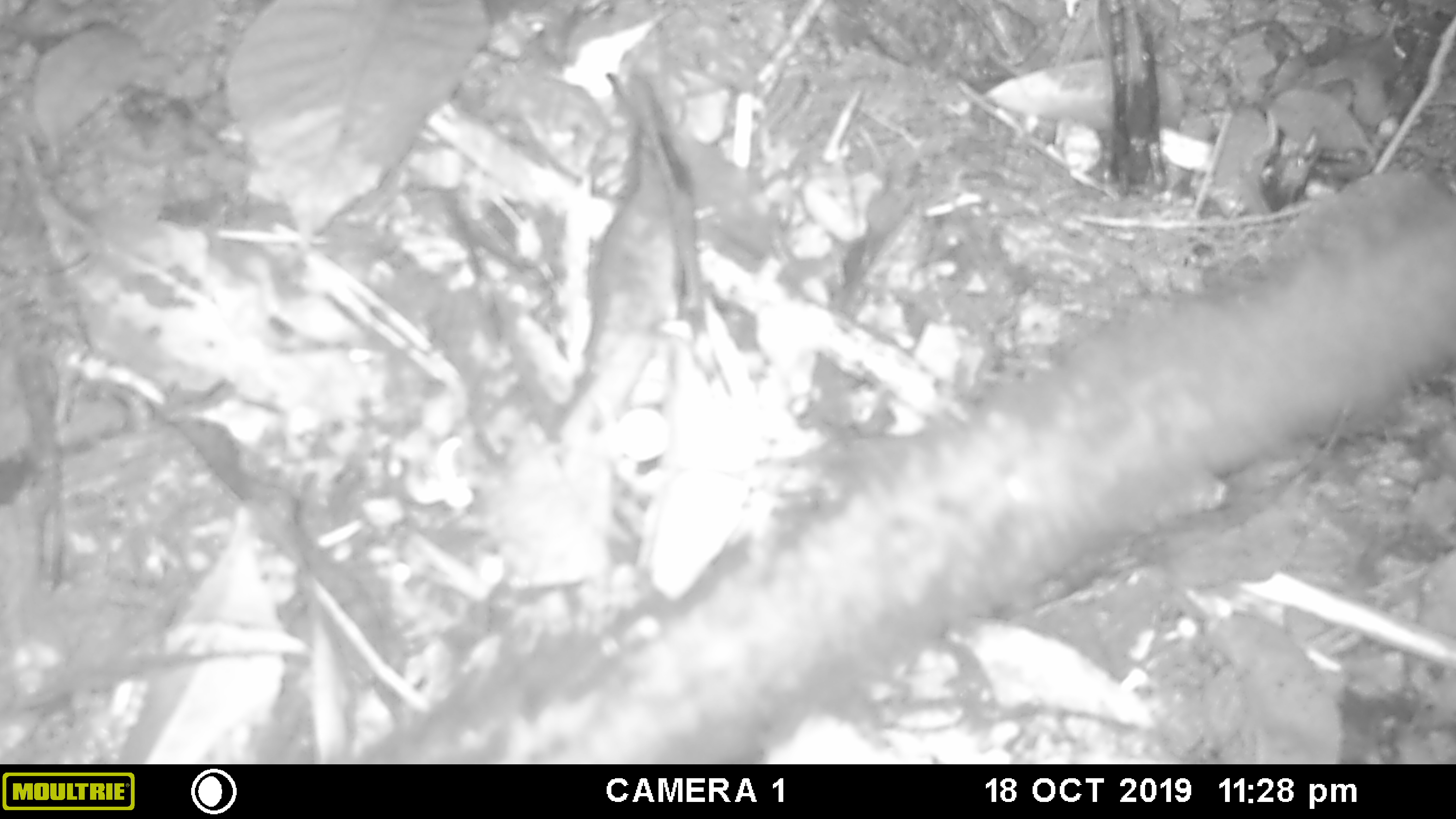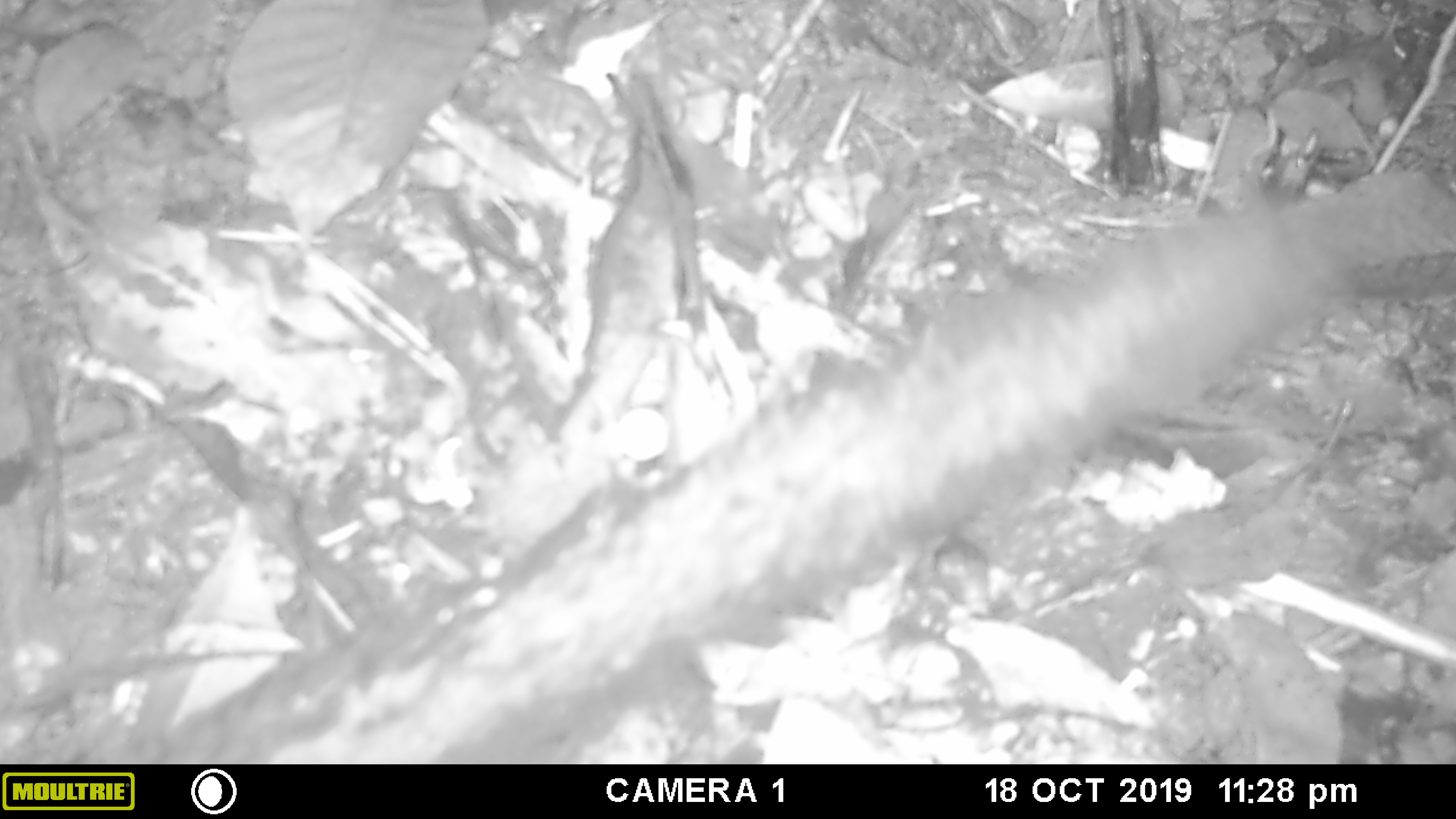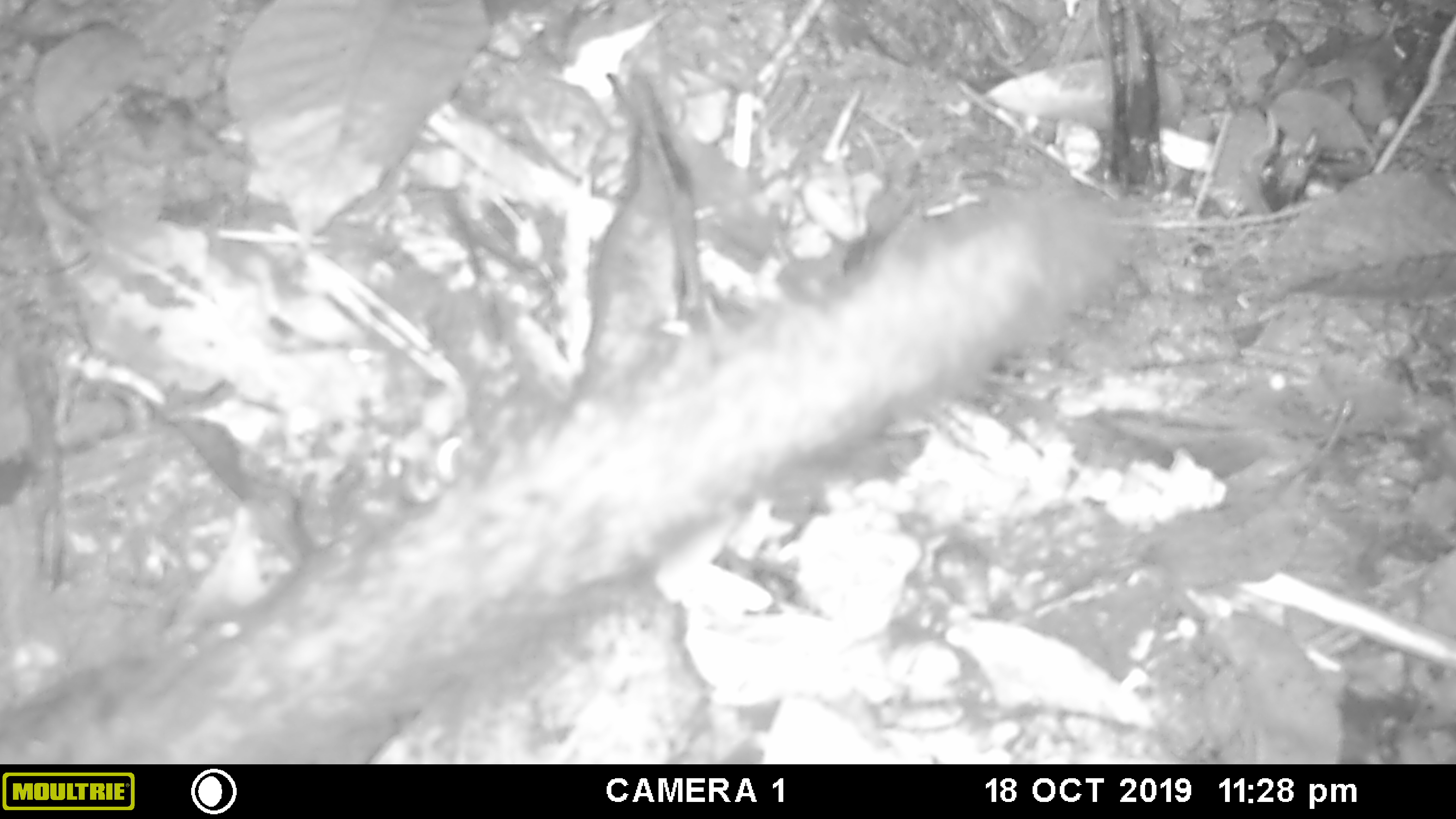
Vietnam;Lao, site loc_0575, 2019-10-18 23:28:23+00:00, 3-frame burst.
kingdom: Animalia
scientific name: Animalia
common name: animal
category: unidentified animal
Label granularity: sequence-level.